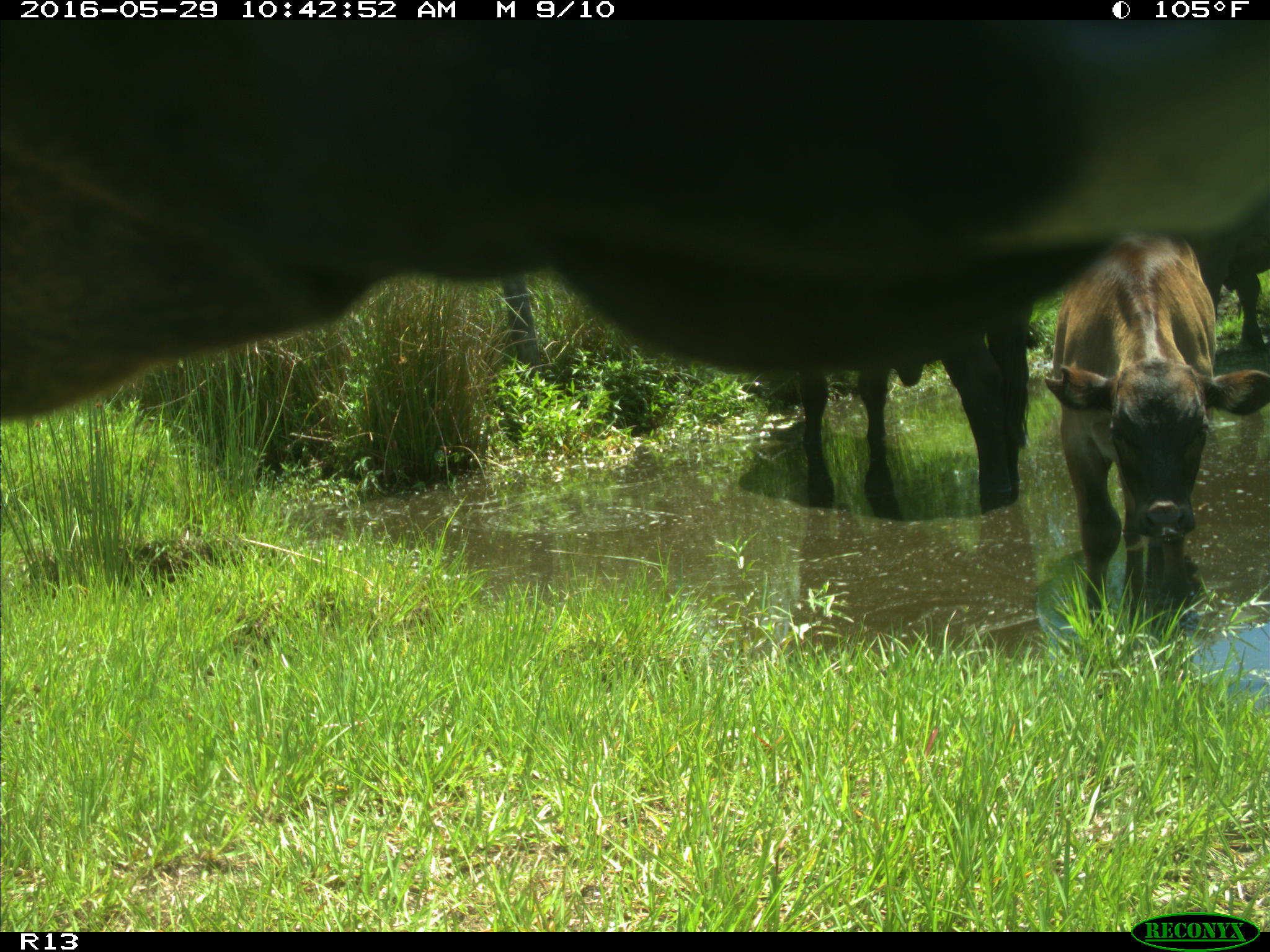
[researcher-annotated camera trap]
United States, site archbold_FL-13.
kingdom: Animalia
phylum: Chordata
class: Mammalia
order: Artiodactyla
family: Bovidae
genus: Bos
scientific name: Bos taurus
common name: domestic cow